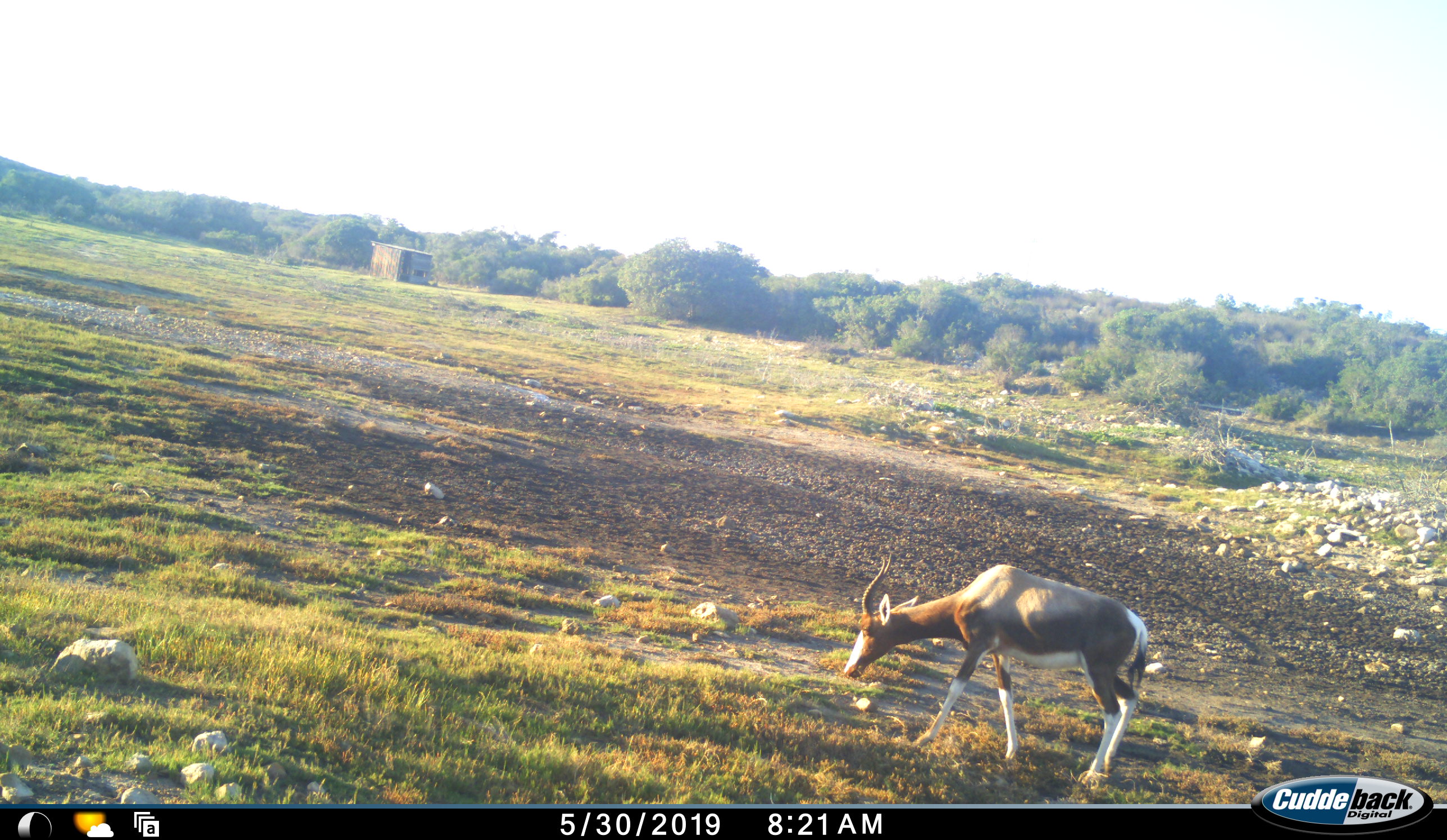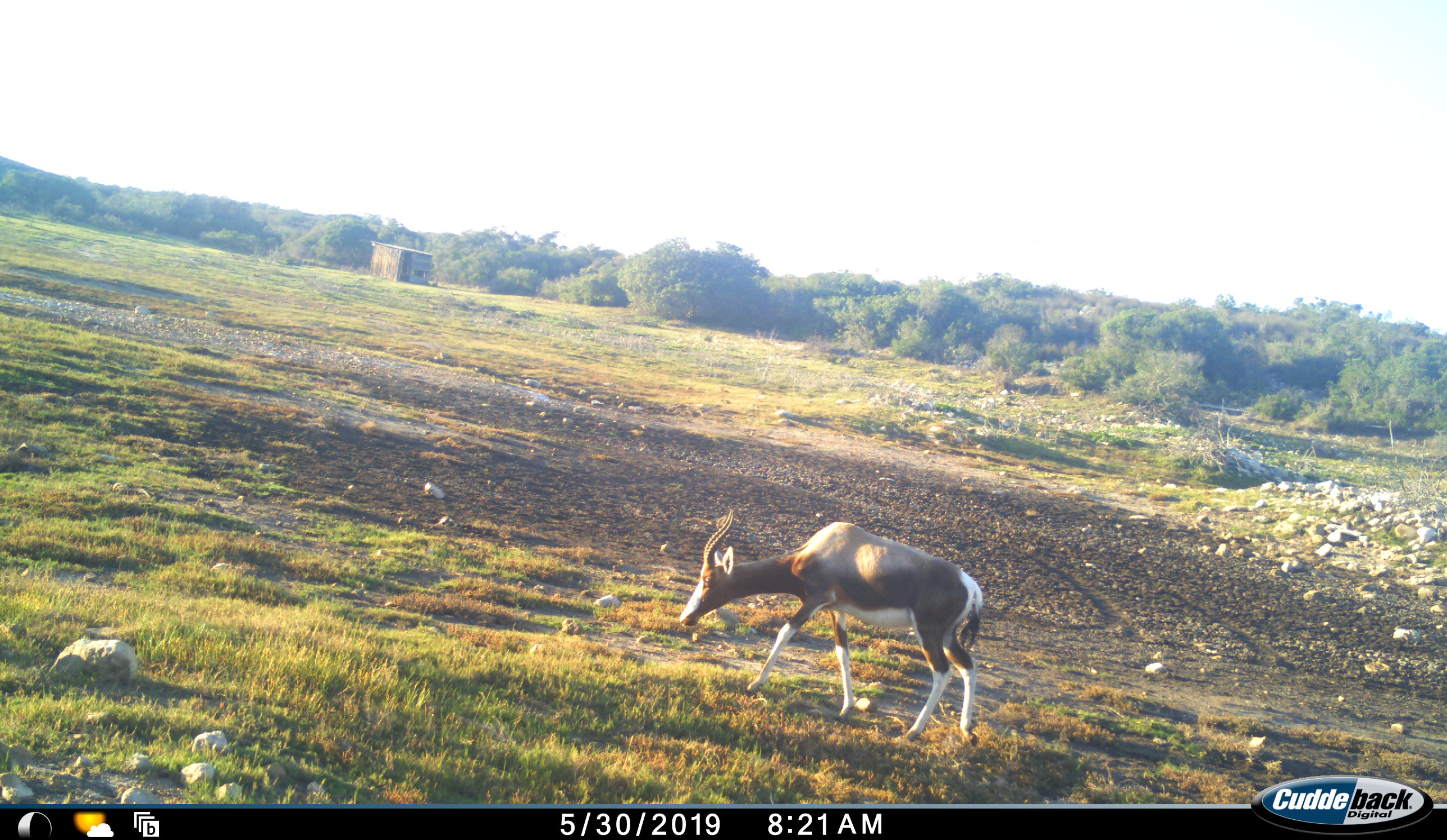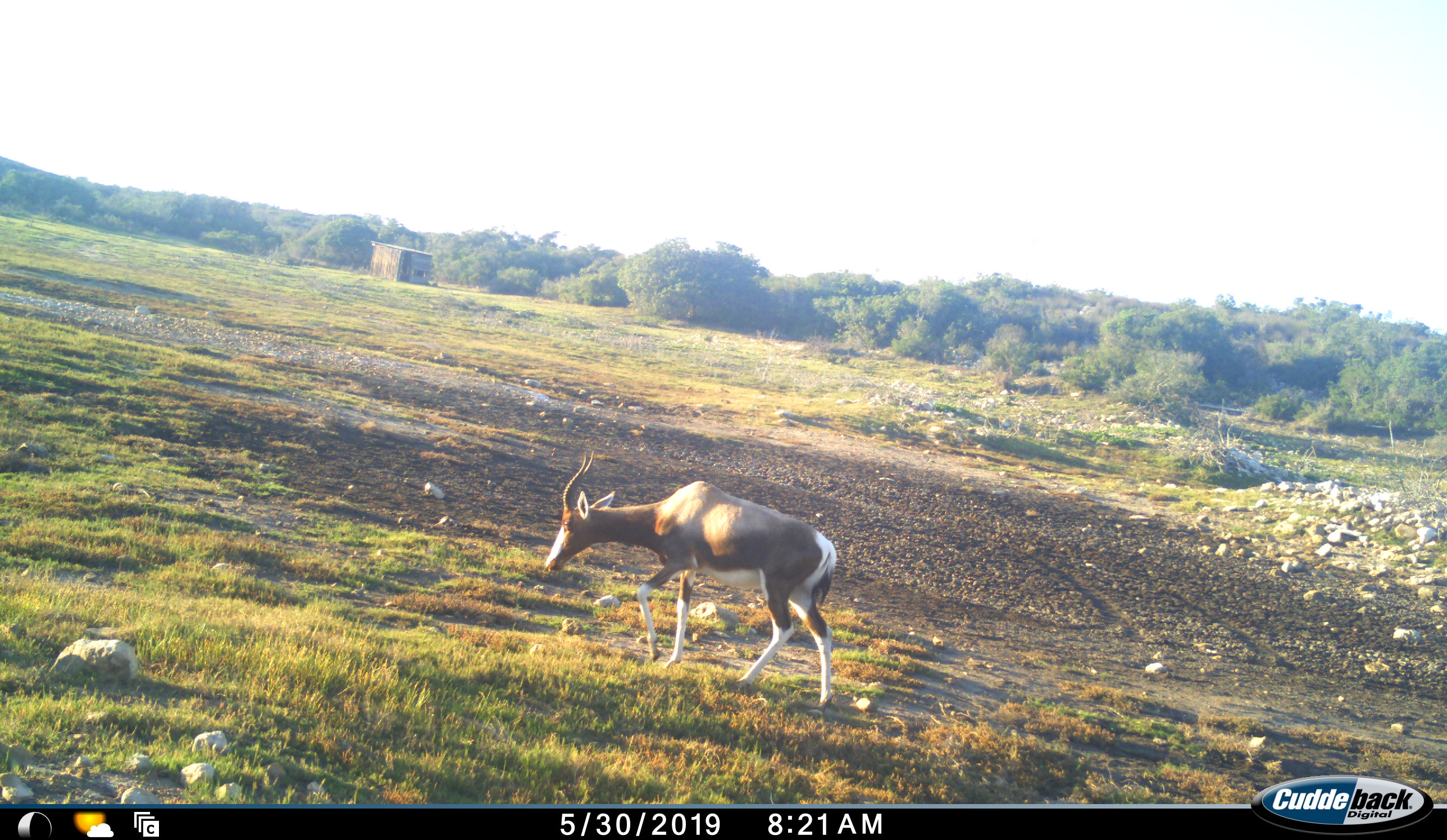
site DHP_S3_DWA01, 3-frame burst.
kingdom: Animalia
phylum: Chordata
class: Mammalia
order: Artiodactyla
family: Bovidae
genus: Damaliscus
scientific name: Damaliscus pygargus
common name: bontebok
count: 1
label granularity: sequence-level